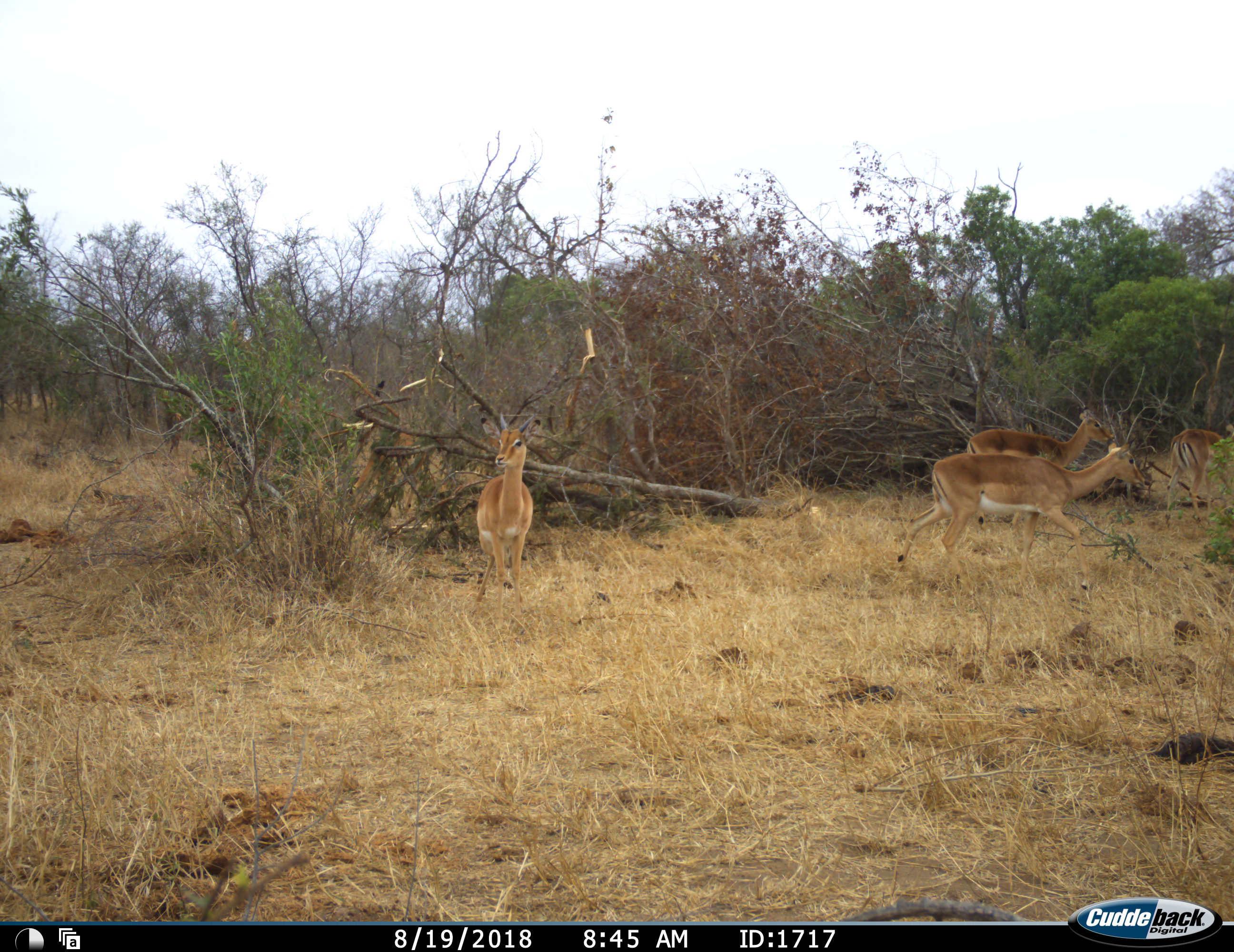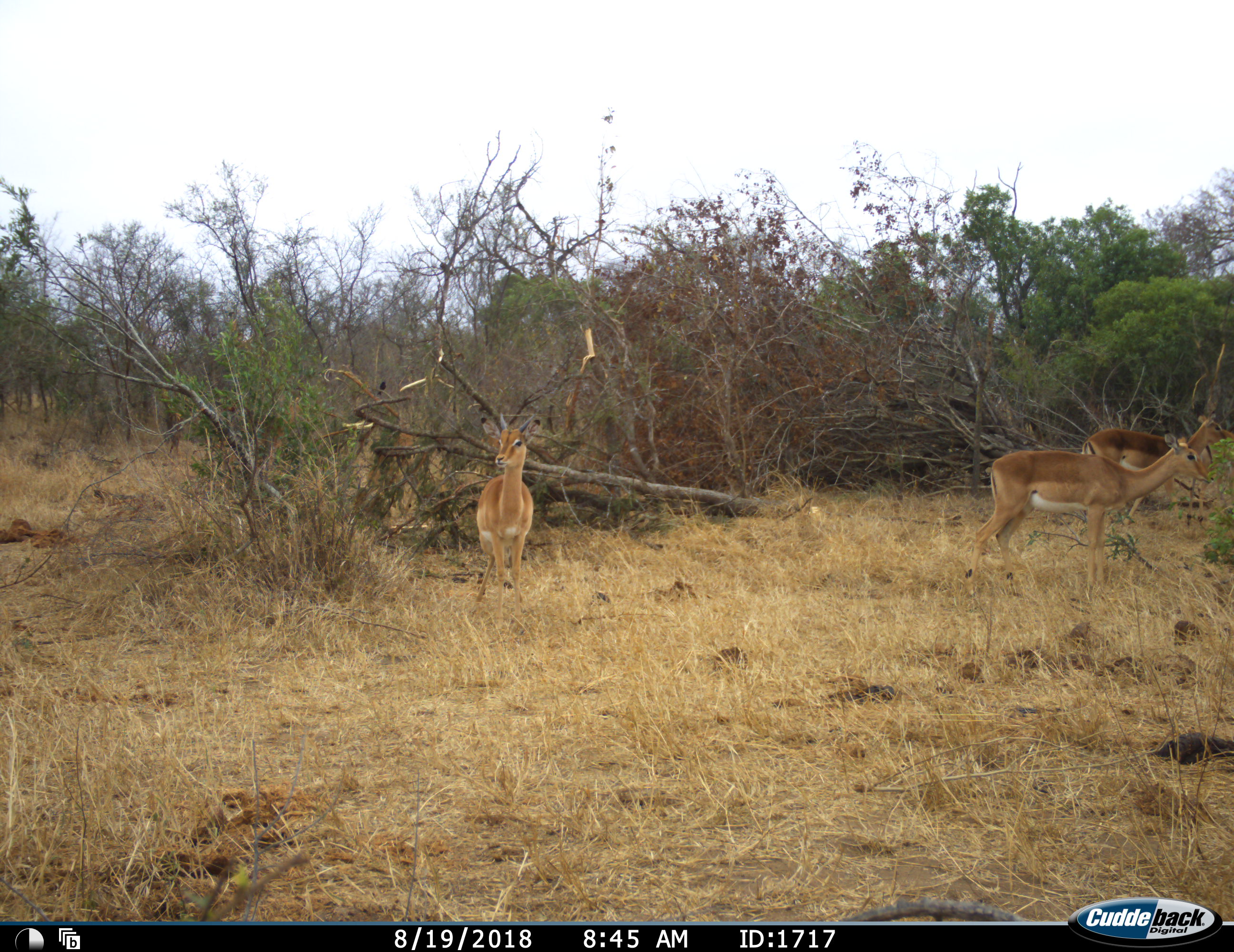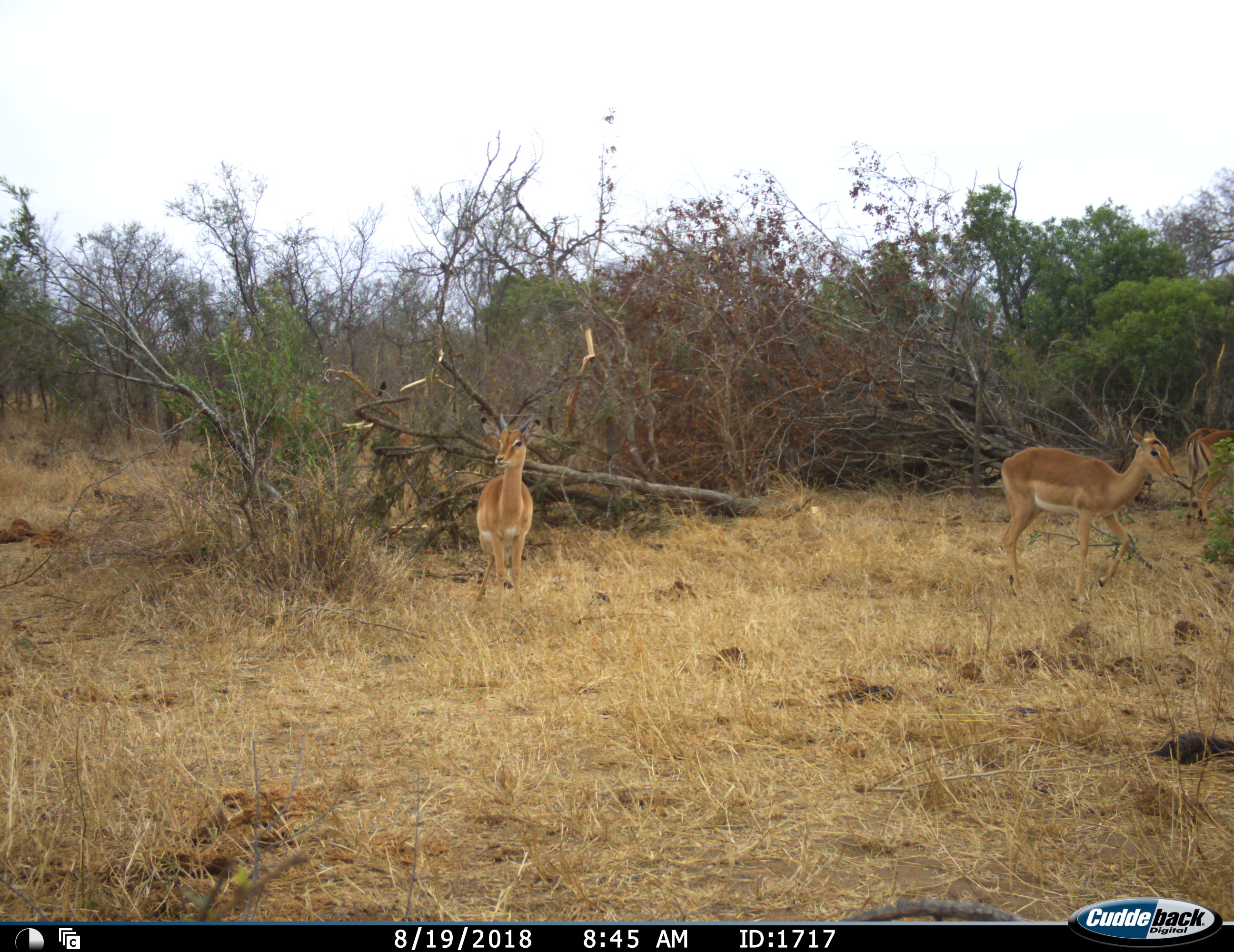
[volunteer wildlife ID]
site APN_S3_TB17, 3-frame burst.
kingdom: Animalia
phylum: Chordata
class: Mammalia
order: Artiodactyla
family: Bovidae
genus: Aepyceros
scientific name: Aepyceros melampus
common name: impala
Impala (Aepyceros melampus), count 5. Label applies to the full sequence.